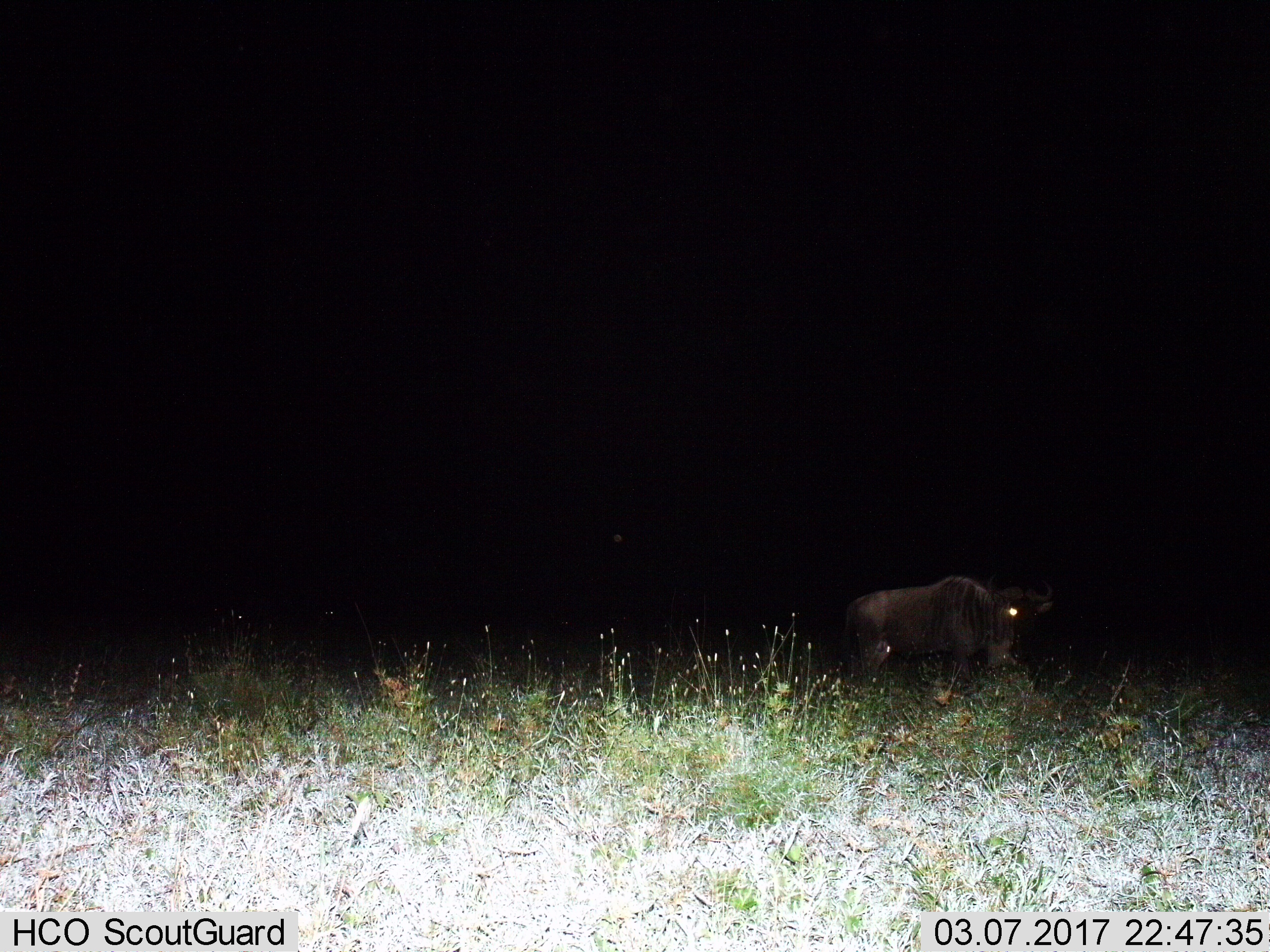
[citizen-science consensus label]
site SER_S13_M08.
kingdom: Animalia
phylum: Chordata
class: Mammalia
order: Artiodactyla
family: Bovidae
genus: Connochaetes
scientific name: Connochaetes taurinus taurinus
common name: blue wildebeest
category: wildebeestblue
Wildebeestblue (blue wildebeest) (Connochaetes taurinus taurinus), count 1. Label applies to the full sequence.